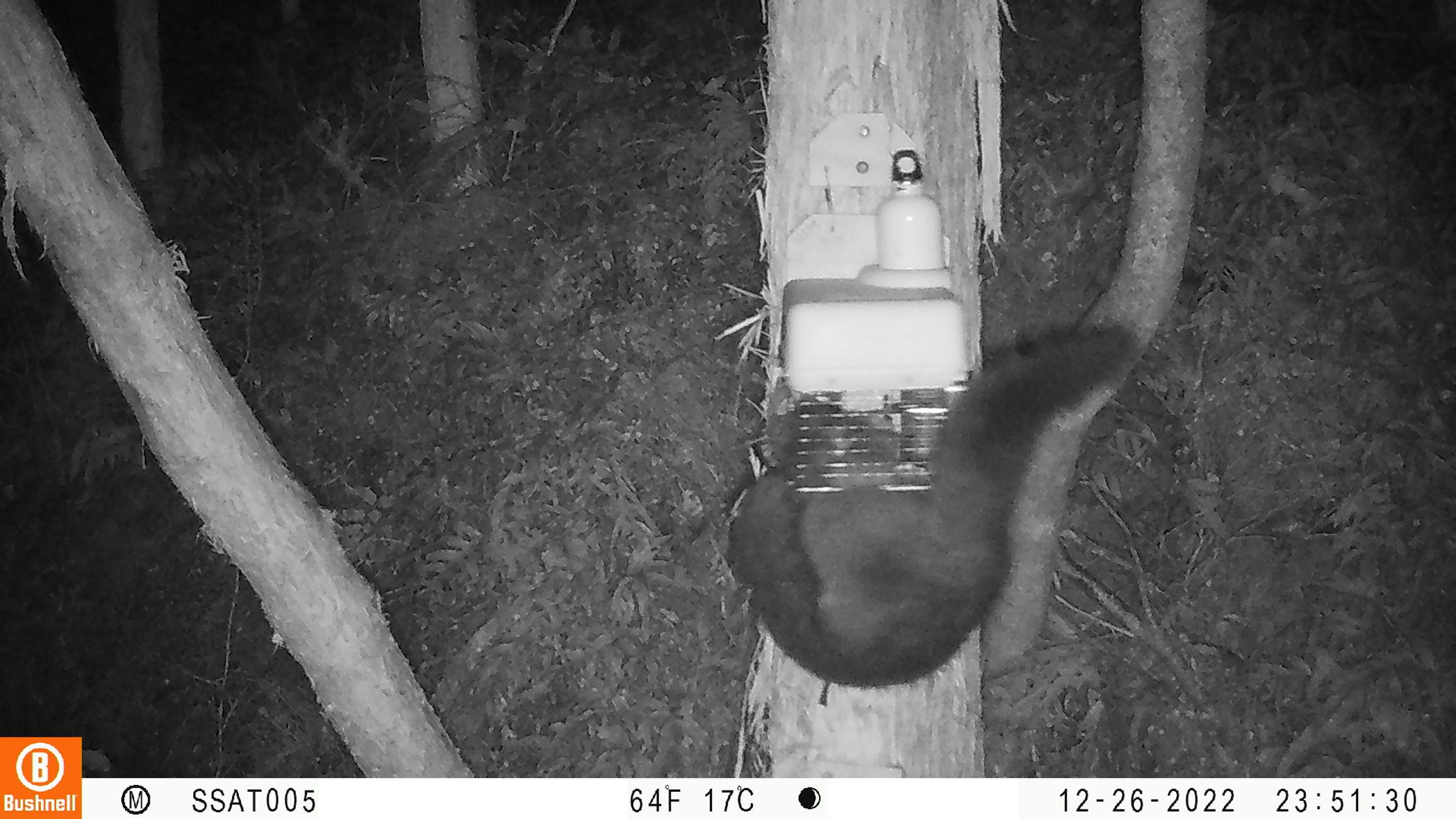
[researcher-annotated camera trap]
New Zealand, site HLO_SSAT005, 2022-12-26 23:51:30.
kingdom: Animalia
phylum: Chordata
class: Mammalia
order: Diprotodontia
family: Phalangeridae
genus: Trichosurus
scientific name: Trichosurus vulpecula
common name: common brushtail possum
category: possum